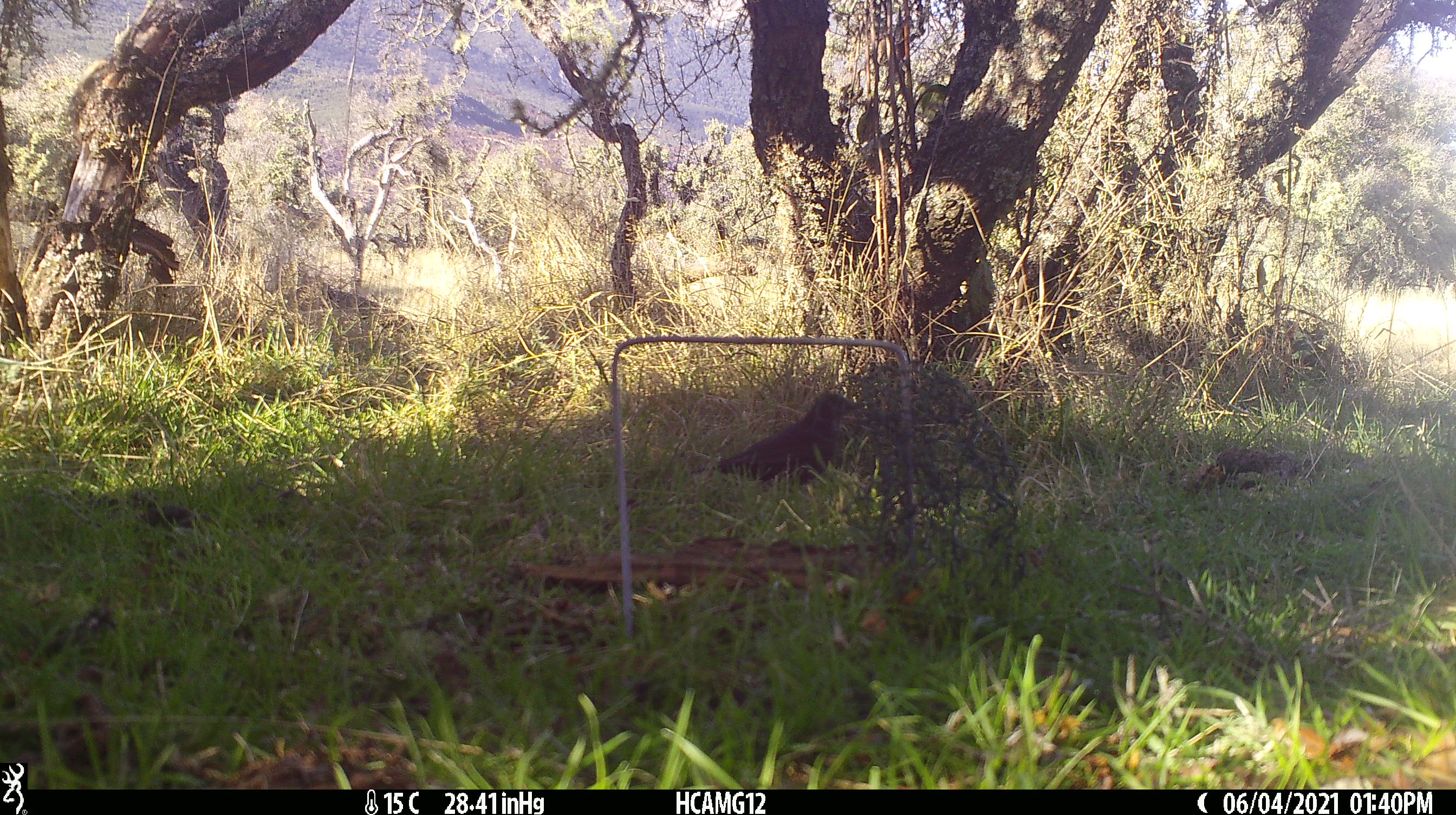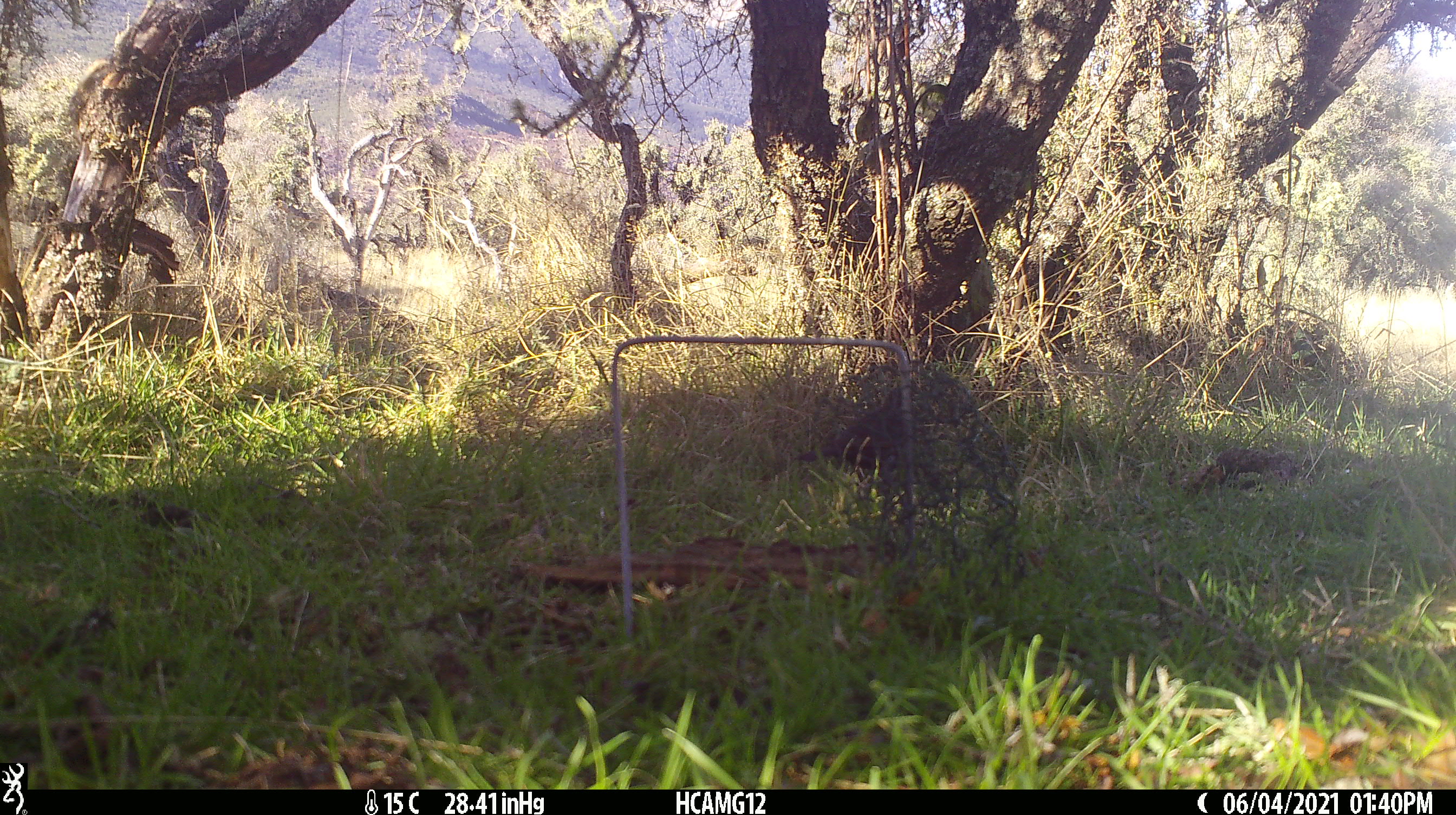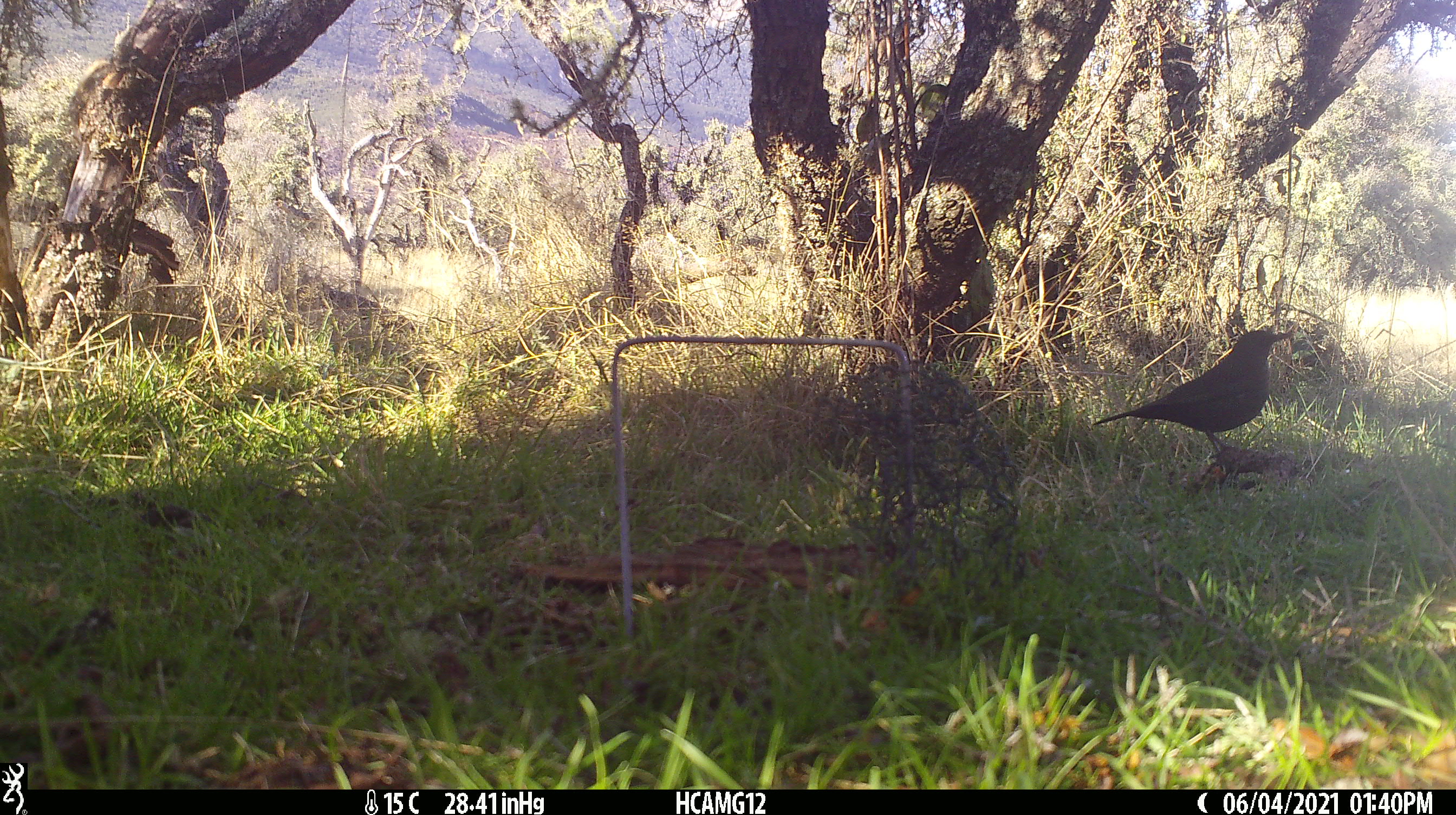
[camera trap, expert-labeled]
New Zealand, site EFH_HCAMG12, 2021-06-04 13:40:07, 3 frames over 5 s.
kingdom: Animalia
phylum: Chordata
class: Aves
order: Passeriformes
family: Turdidae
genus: Turdus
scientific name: Turdus merula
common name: eurasian blackbird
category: blackbird